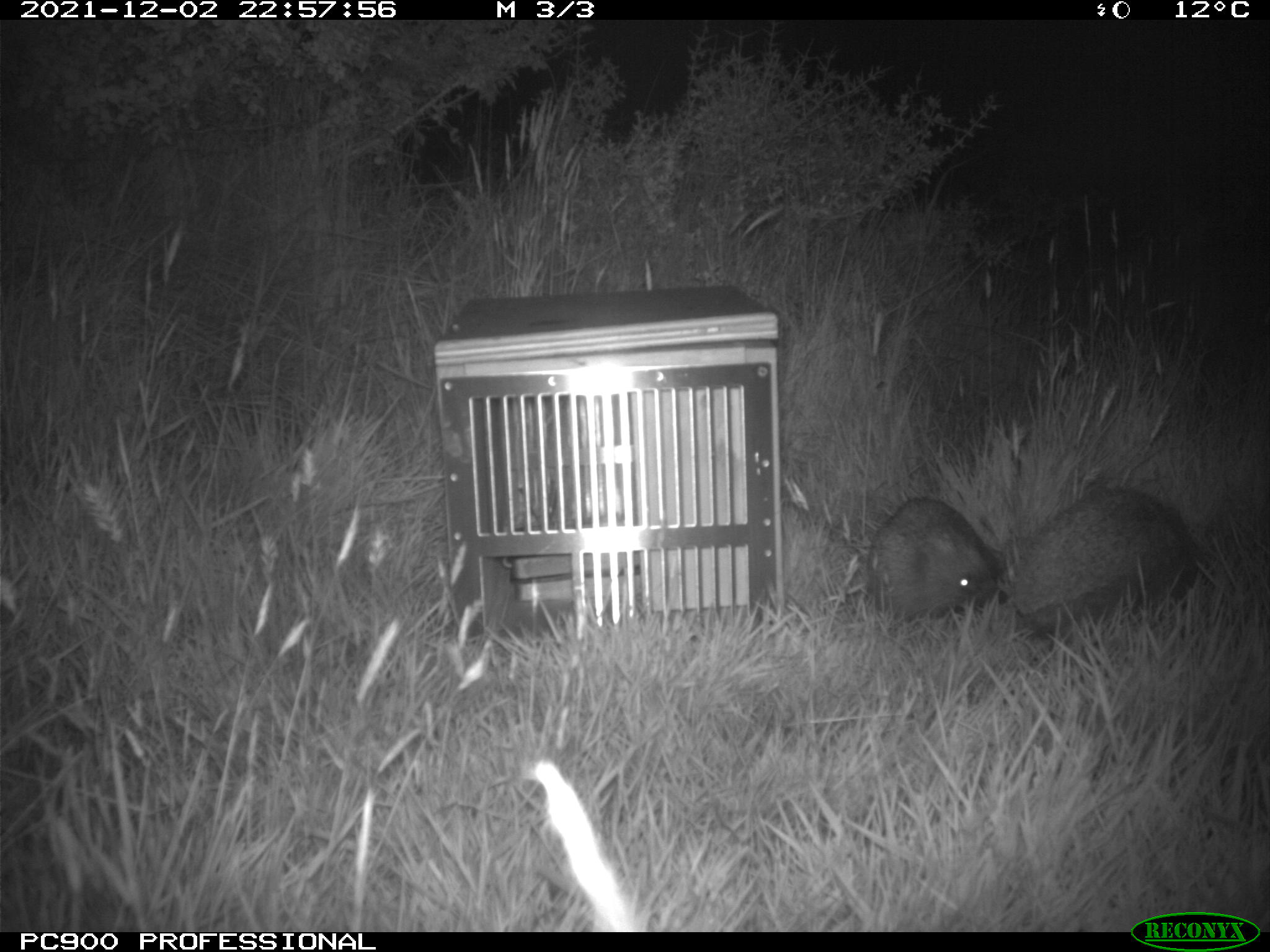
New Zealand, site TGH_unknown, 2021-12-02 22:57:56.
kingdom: Animalia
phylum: Chordata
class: Mammalia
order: Eulipotyphla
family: Erinaceidae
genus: Erinaceus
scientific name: Erinaceus europaeus europaeus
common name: european hedgehog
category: hedgehog